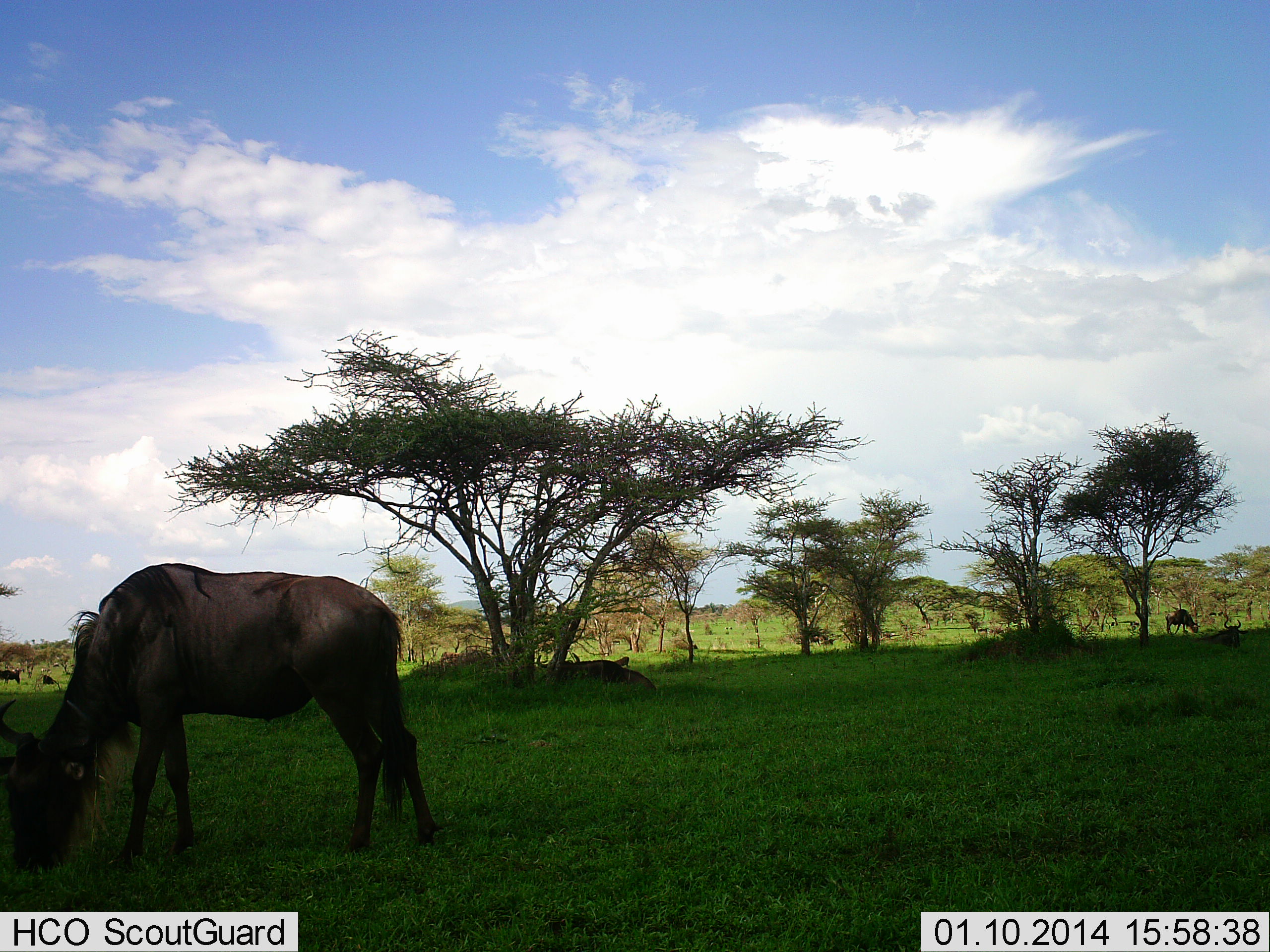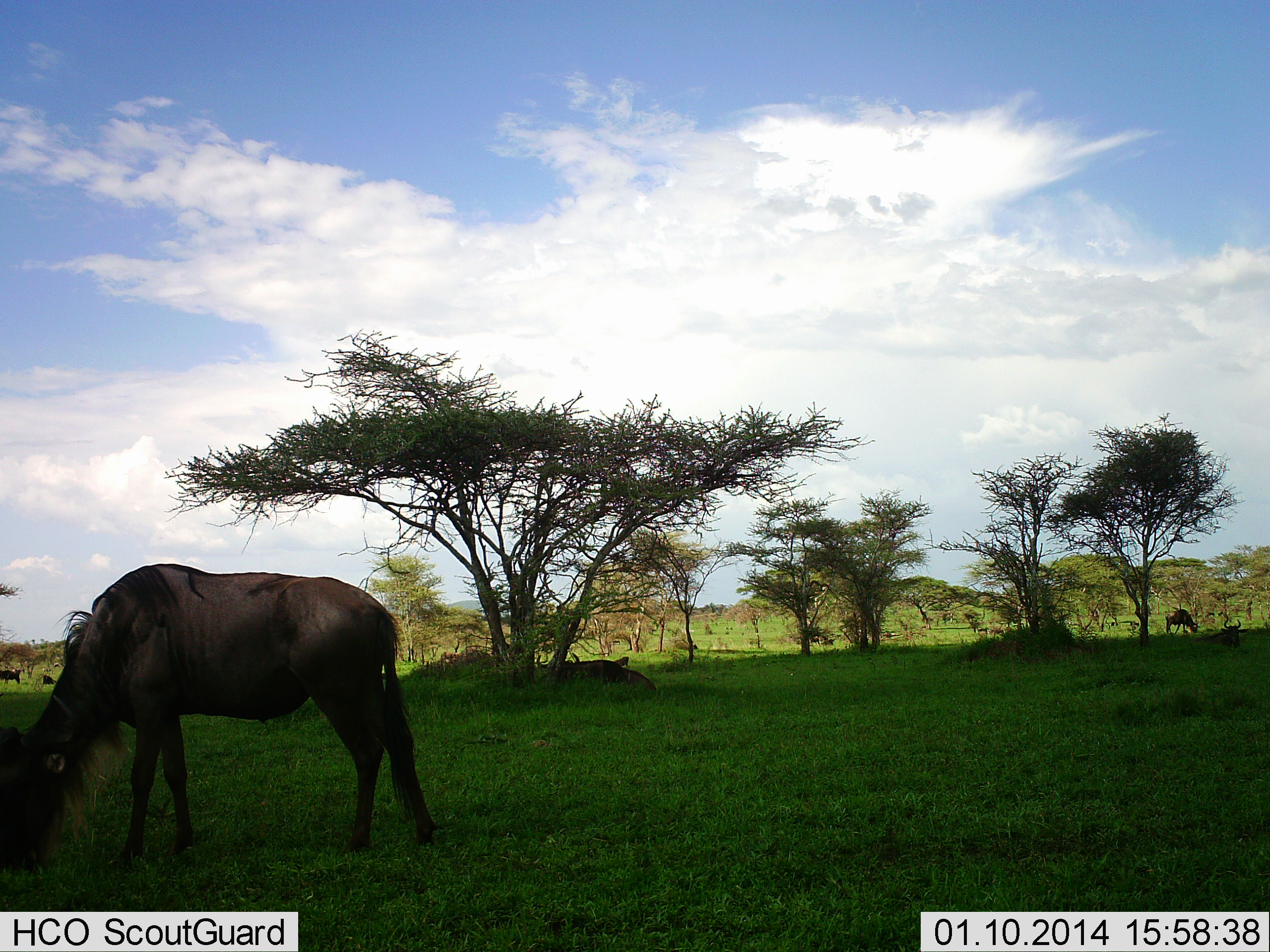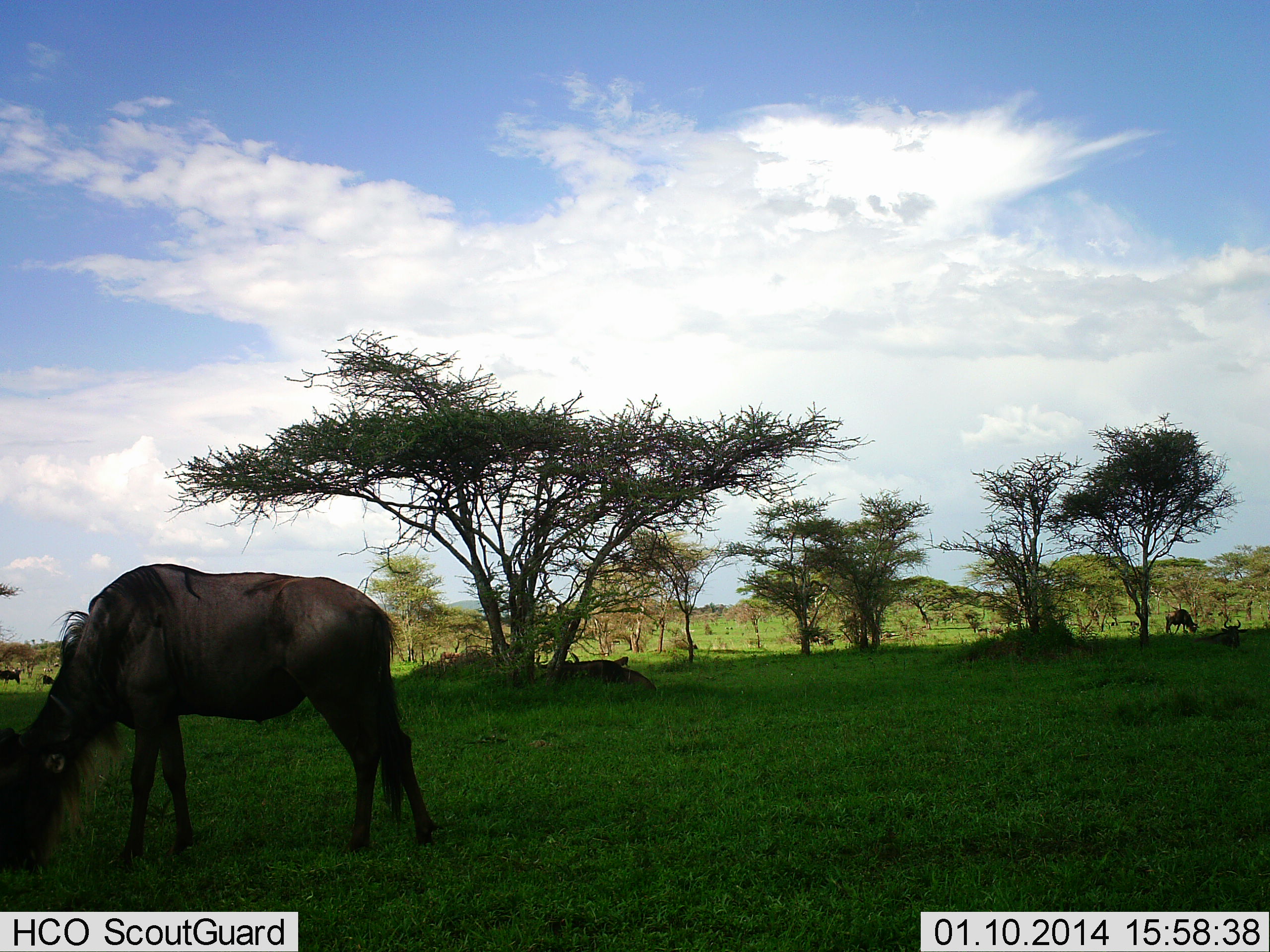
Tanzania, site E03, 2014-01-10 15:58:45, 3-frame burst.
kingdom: Animalia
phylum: Chordata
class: Mammalia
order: Artiodactyla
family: Bovidae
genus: Connochaetes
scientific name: Connochaetes taurinus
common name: blue wildebeest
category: wildebeest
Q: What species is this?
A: Wildebeest (blue wildebeest) (Connochaetes taurinus).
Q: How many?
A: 3.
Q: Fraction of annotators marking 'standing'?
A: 20%.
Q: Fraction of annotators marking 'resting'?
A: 40%.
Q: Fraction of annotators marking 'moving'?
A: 0%.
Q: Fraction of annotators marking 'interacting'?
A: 0%.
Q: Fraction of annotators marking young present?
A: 0%.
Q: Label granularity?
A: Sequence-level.